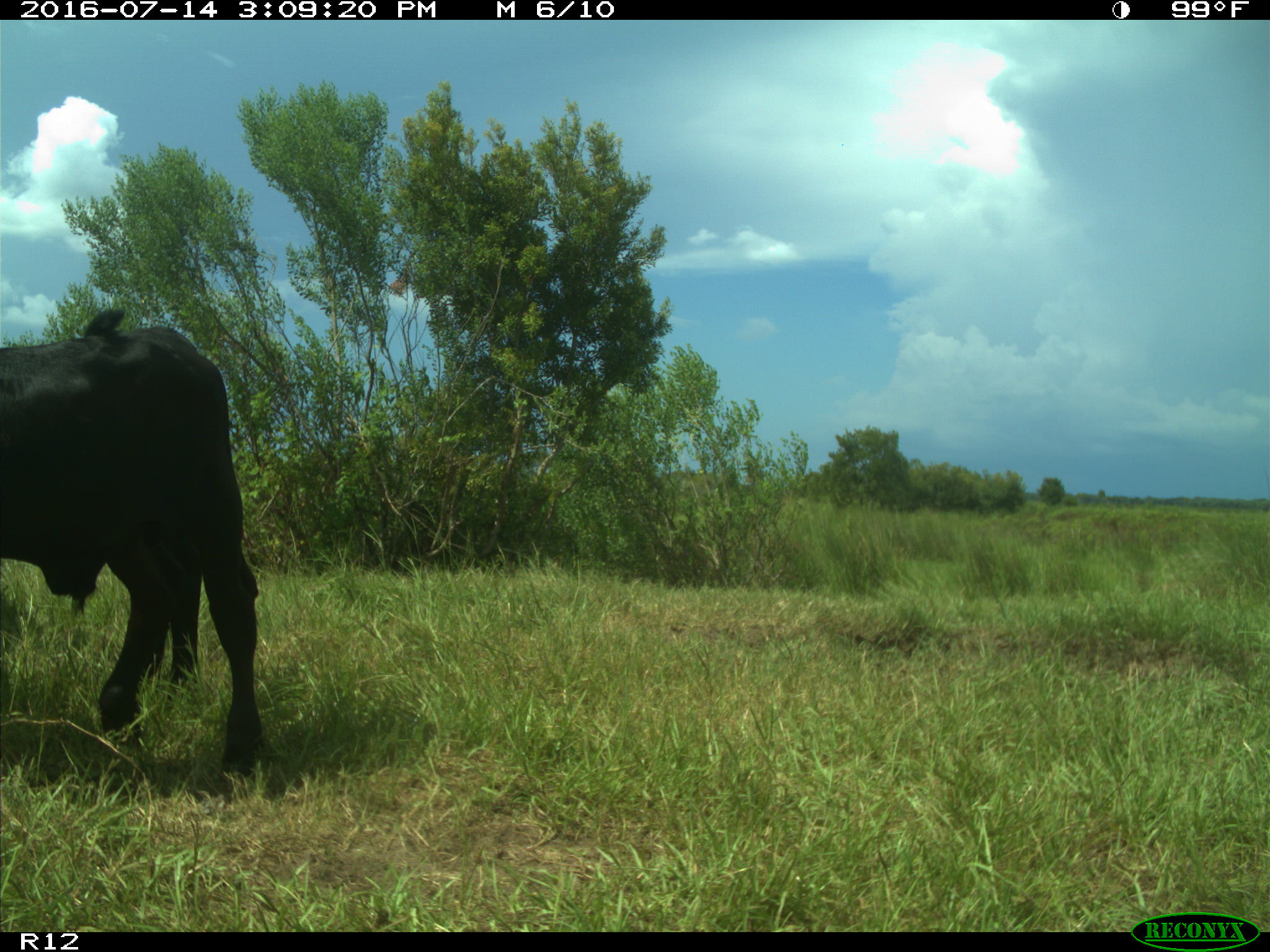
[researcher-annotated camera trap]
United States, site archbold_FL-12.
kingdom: Animalia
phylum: Chordata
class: Mammalia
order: Artiodactyla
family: Bovidae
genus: Bos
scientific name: Bos taurus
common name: domestic cow